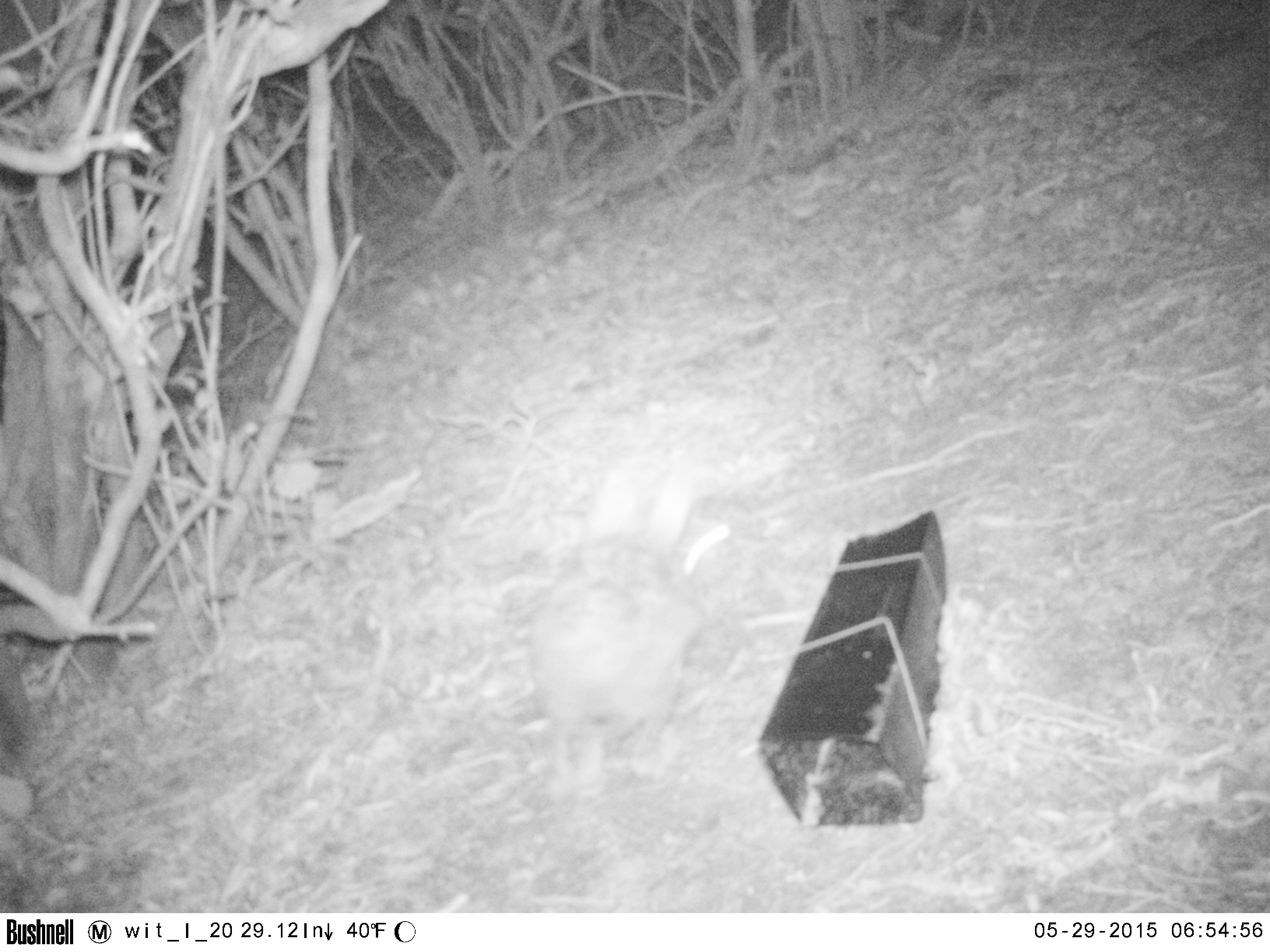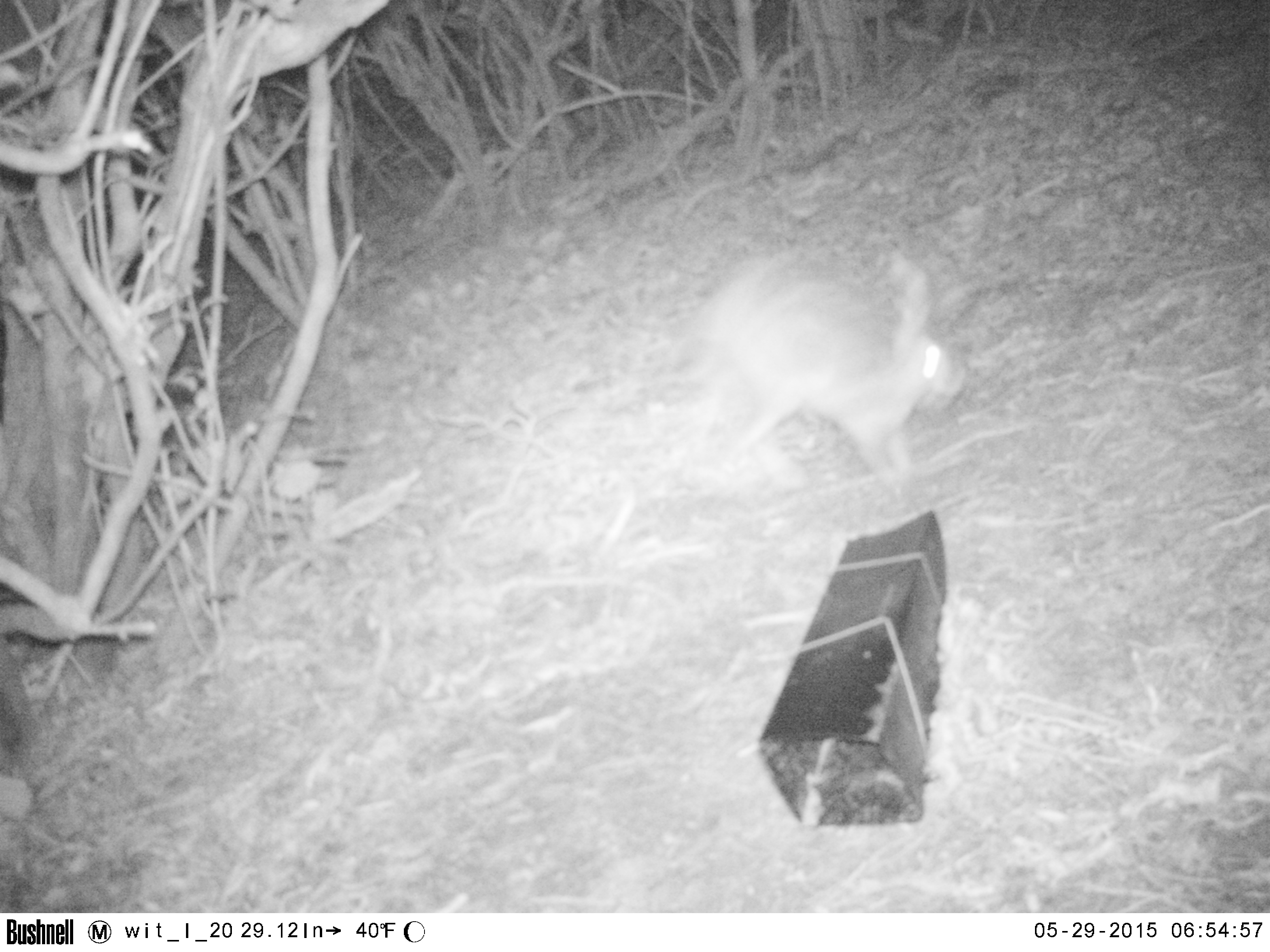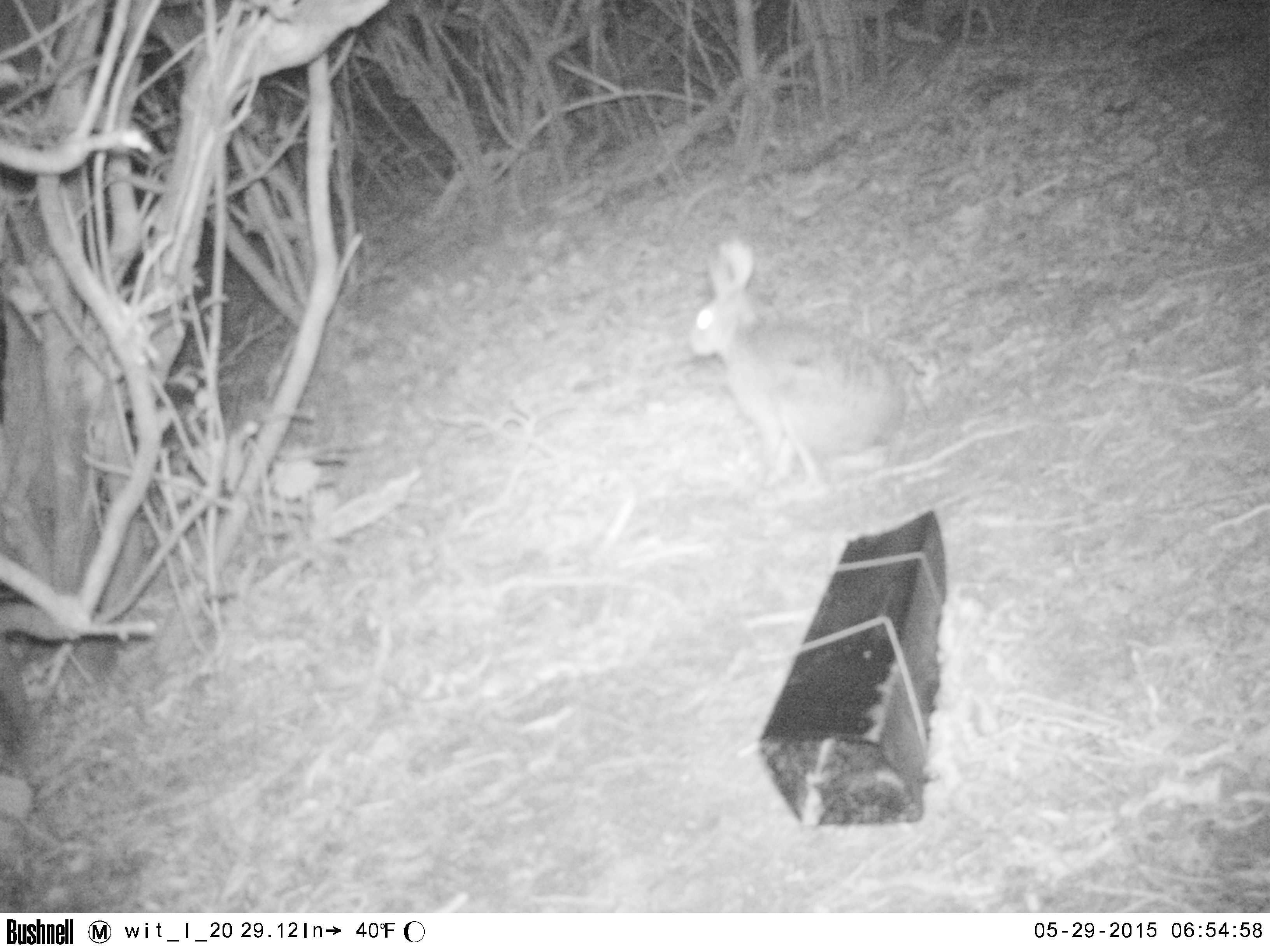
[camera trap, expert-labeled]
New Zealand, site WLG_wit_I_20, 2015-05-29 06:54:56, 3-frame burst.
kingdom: Animalia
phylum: Chordata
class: Mammalia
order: Lagomorpha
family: Leporidae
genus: Oryctolagus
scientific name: Oryctolagus cuniculus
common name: european rabbit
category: rabbit